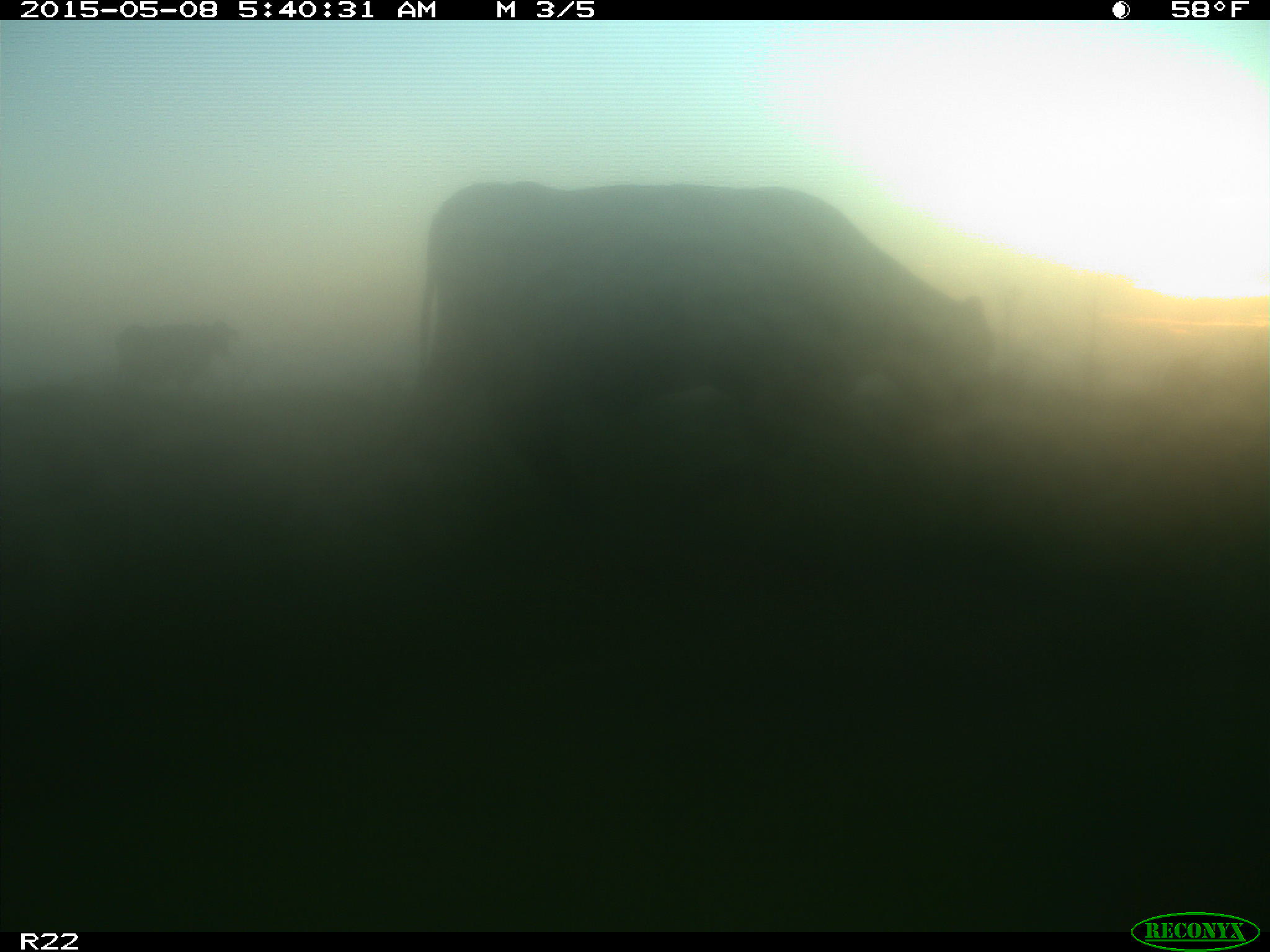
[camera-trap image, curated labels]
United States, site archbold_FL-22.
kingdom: Animalia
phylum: Chordata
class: Mammalia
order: Artiodactyla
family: Bovidae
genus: Bos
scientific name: Bos taurus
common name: domestic cow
Bos taurus (domestic cow).